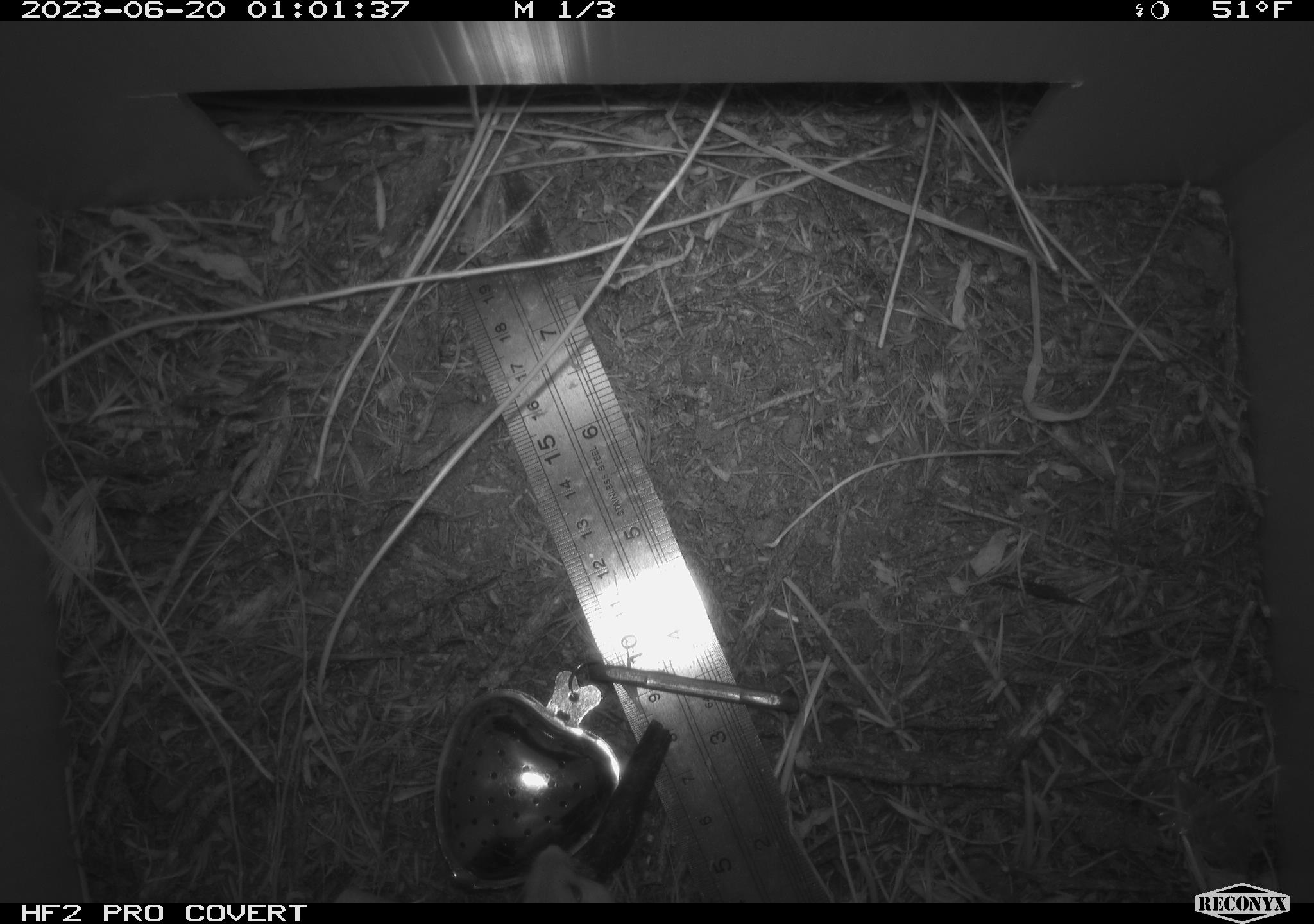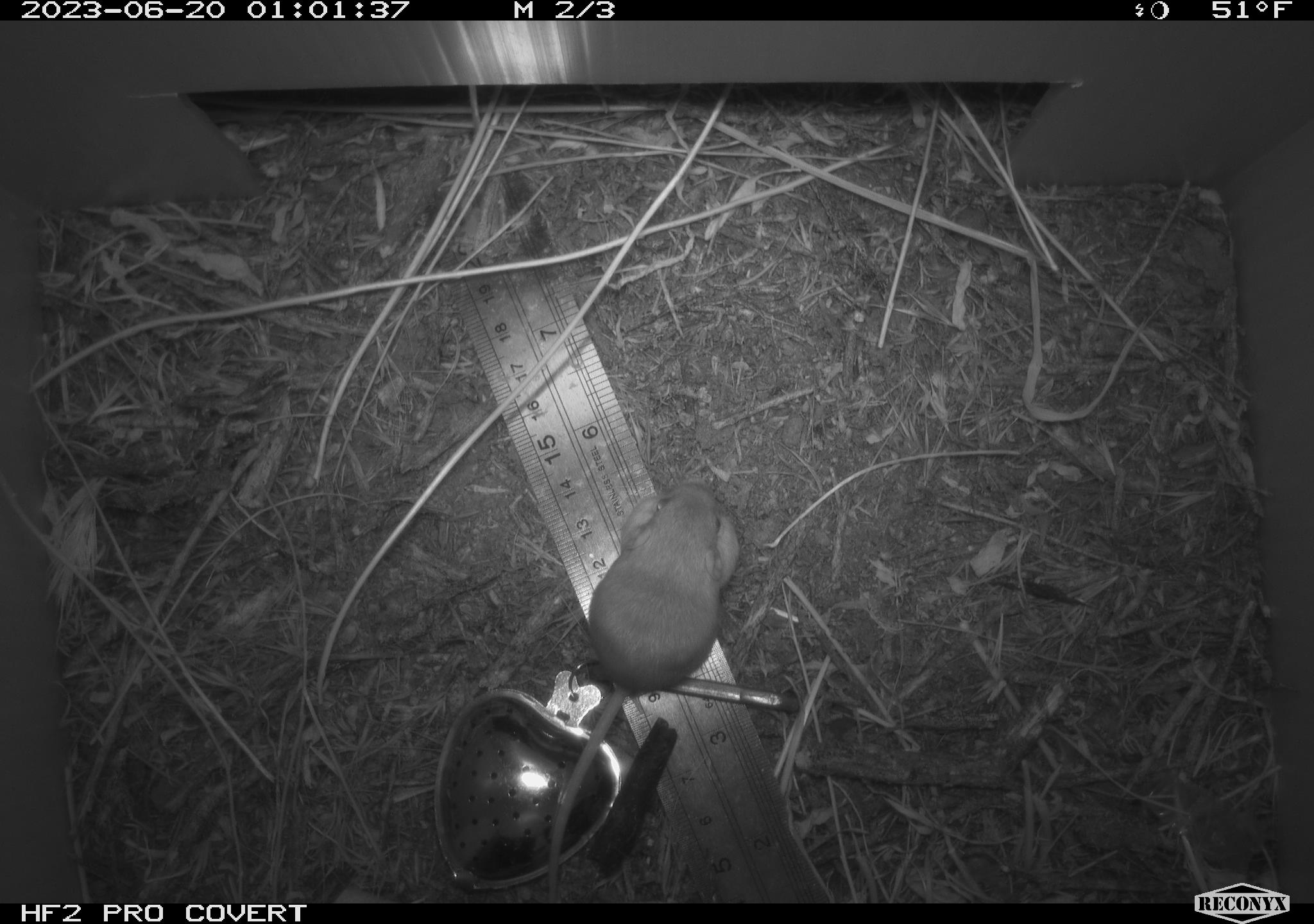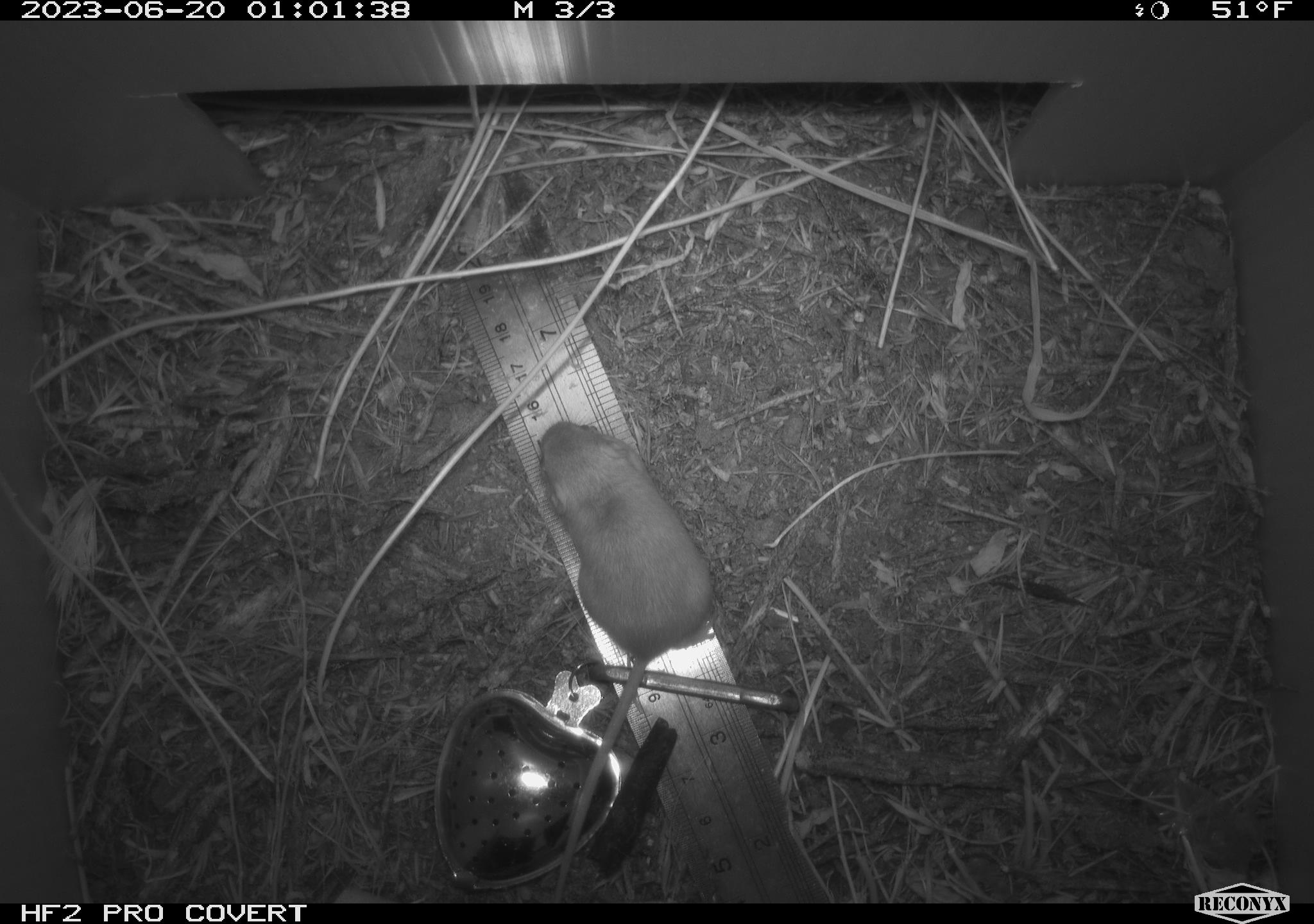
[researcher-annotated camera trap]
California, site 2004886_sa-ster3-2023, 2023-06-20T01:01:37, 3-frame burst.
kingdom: Animalia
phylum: Chordata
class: Mammalia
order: Rodentia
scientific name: Rodentia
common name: mouse species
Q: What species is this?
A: Mouse species (Rodentia).